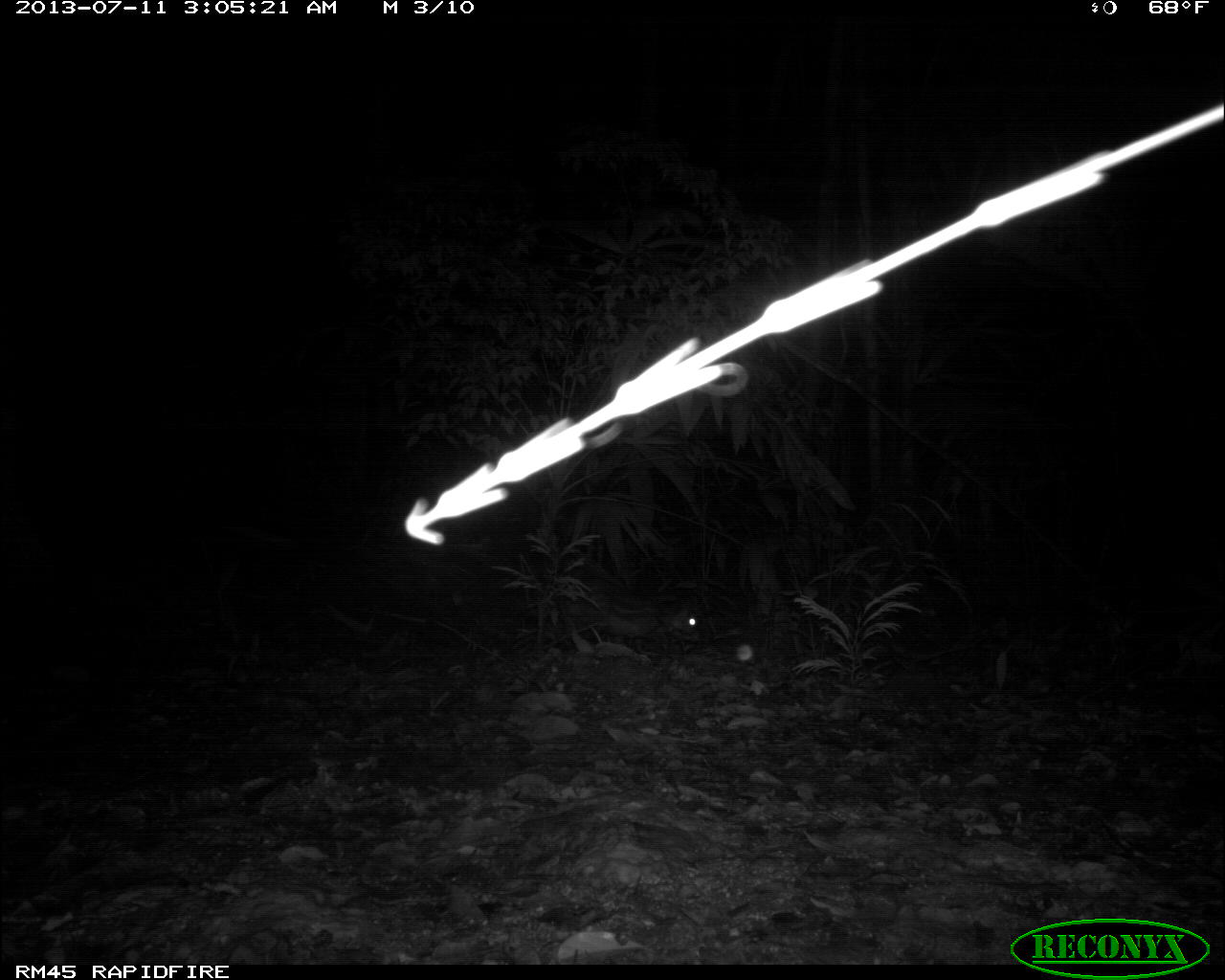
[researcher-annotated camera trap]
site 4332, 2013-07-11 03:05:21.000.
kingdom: Animalia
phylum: Chordata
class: Mammalia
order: Rodentia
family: Cuniculidae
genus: Cuniculus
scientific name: Cuniculus paca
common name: lowland paca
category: agouti paca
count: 1